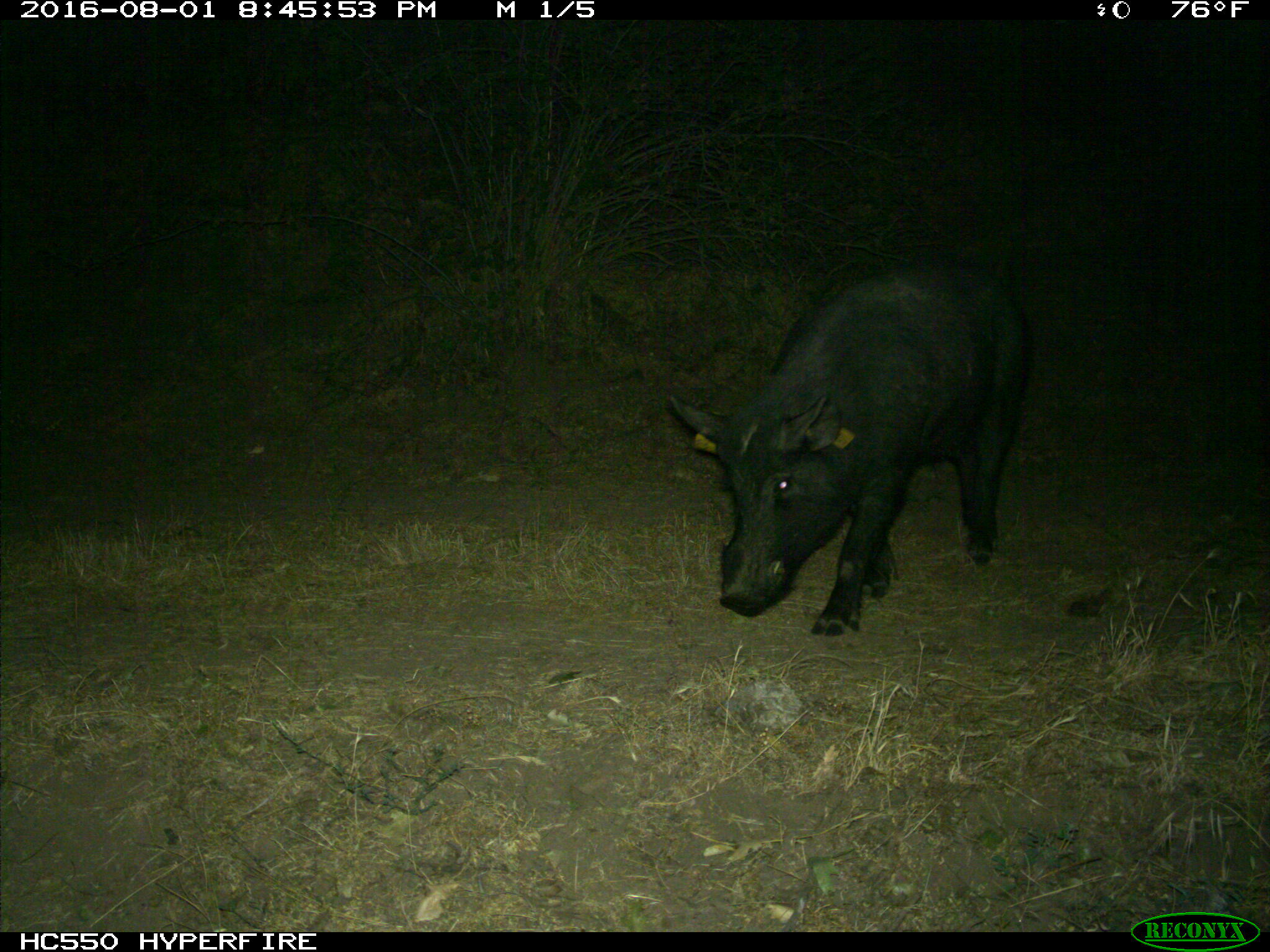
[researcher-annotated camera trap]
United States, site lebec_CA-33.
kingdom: Animalia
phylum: Chordata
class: Mammalia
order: Artiodactyla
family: Suidae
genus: Sus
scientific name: Sus scrofa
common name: wild boar